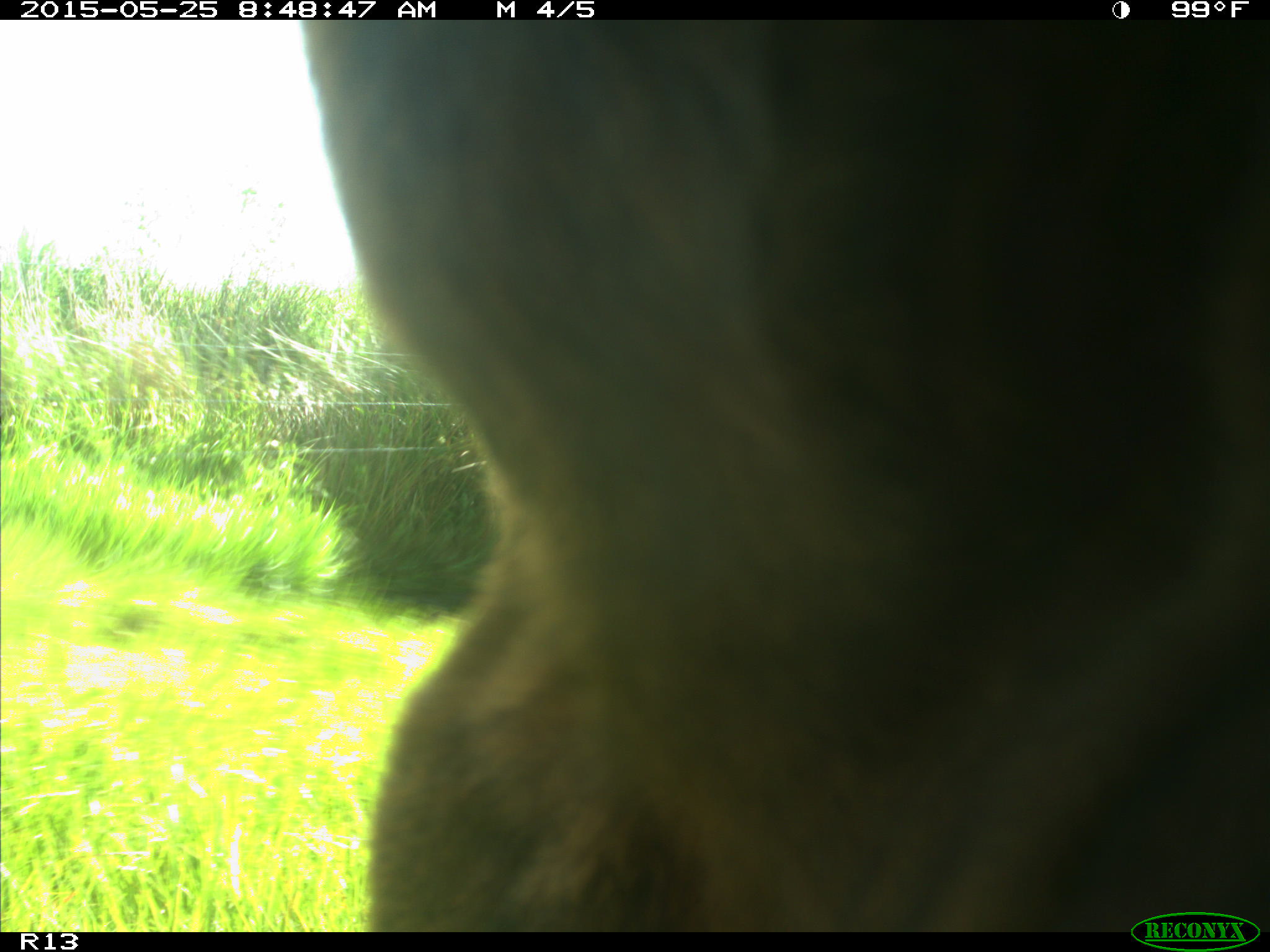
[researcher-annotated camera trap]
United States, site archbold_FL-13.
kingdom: Animalia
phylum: Chordata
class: Mammalia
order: Artiodactyla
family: Bovidae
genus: Bos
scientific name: Bos taurus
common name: domestic cow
Bos taurus (domestic cow).